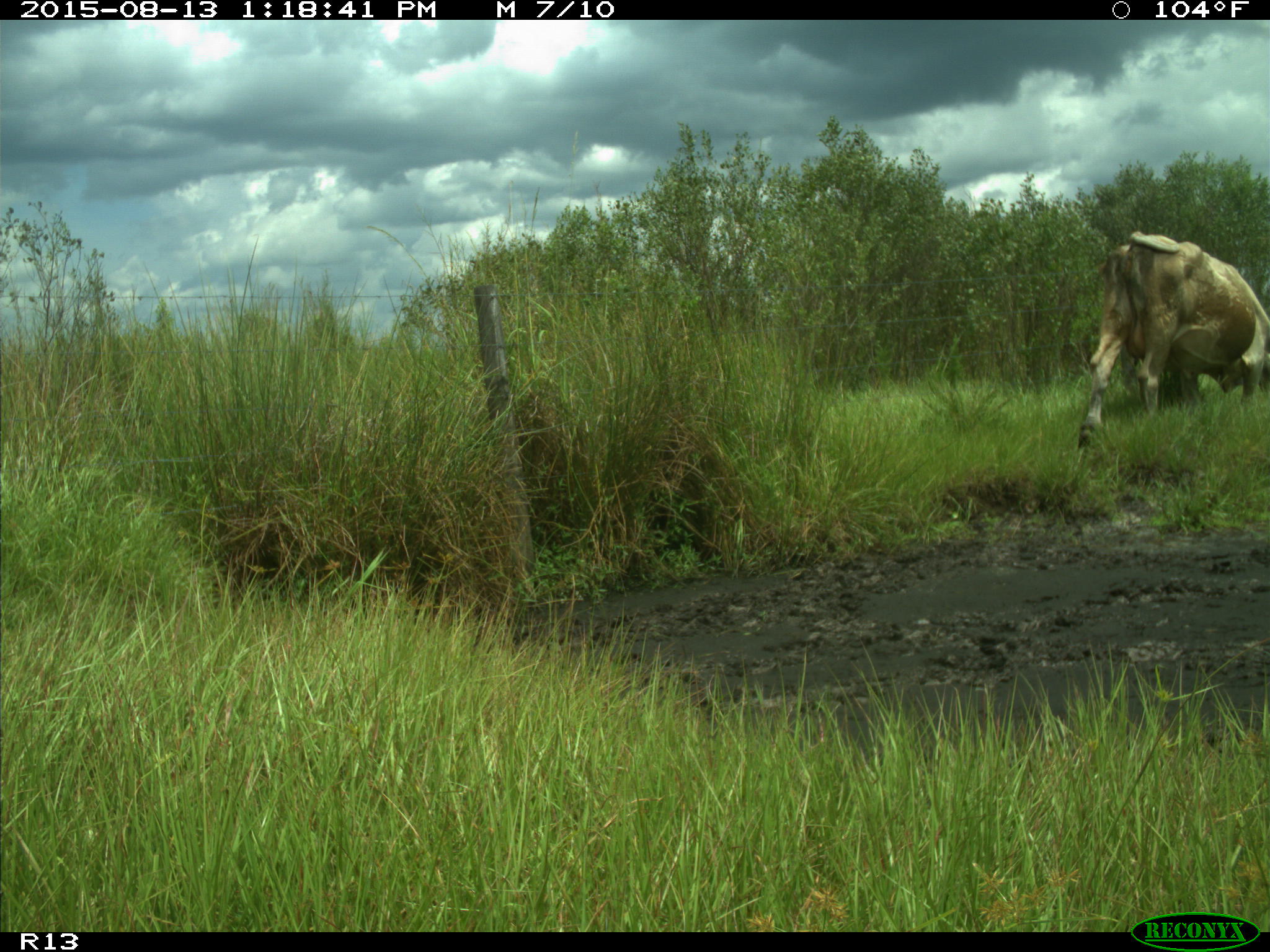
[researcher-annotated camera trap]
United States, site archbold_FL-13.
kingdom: Animalia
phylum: Chordata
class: Mammalia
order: Artiodactyla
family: Bovidae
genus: Bos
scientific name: Bos taurus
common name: domestic cow